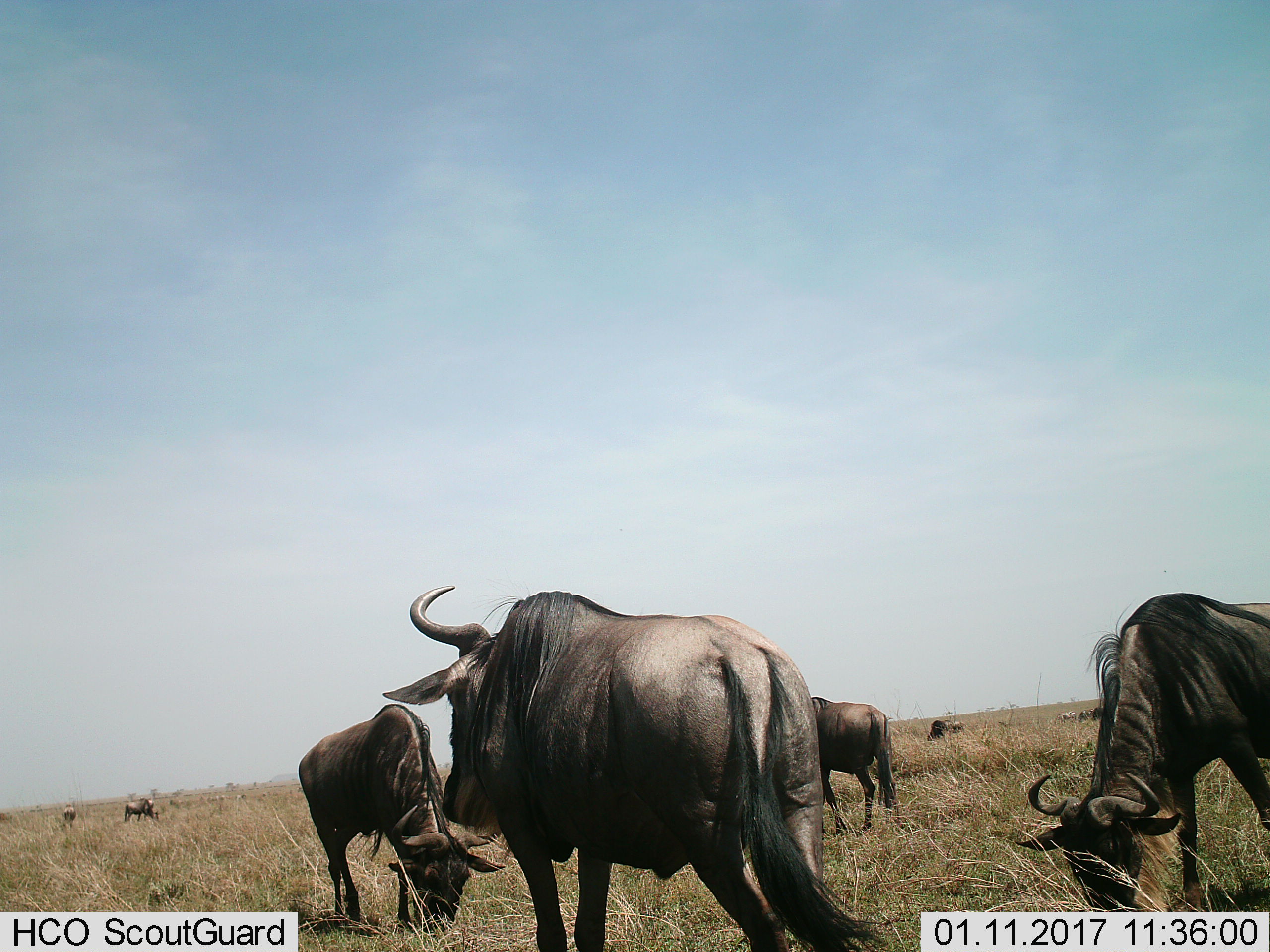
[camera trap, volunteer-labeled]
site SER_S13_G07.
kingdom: Animalia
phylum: Chordata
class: Mammalia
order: Artiodactyla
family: Bovidae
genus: Connochaetes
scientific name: Connochaetes taurinus taurinus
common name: blue wildebeest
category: wildebeestblue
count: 10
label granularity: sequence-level